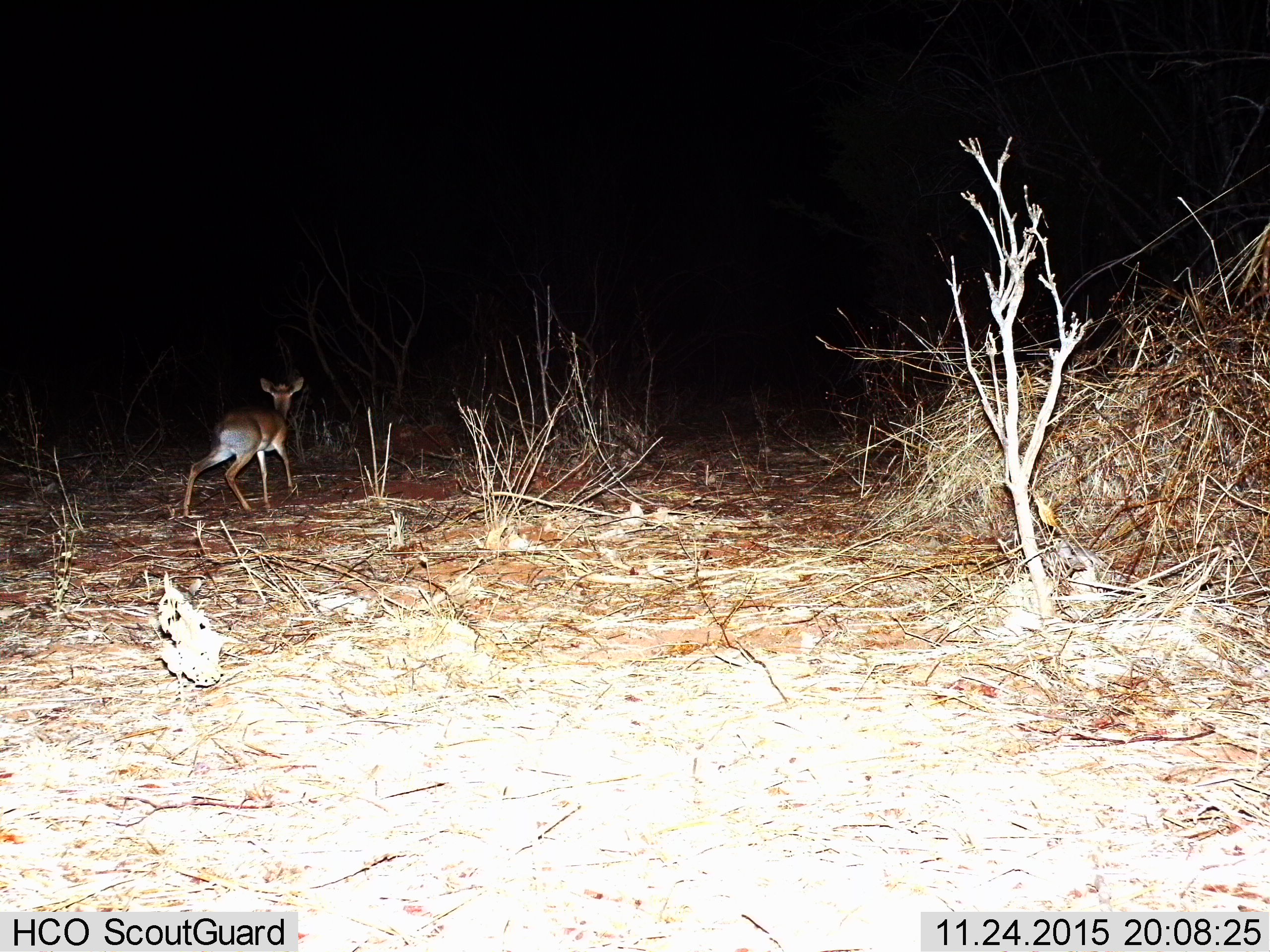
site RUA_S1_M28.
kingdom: Animalia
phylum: Chordata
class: Mammalia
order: Artiodactyla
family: Bovidae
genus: Madoqua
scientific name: Madoqua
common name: dik-dik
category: dikdik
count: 1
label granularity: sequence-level